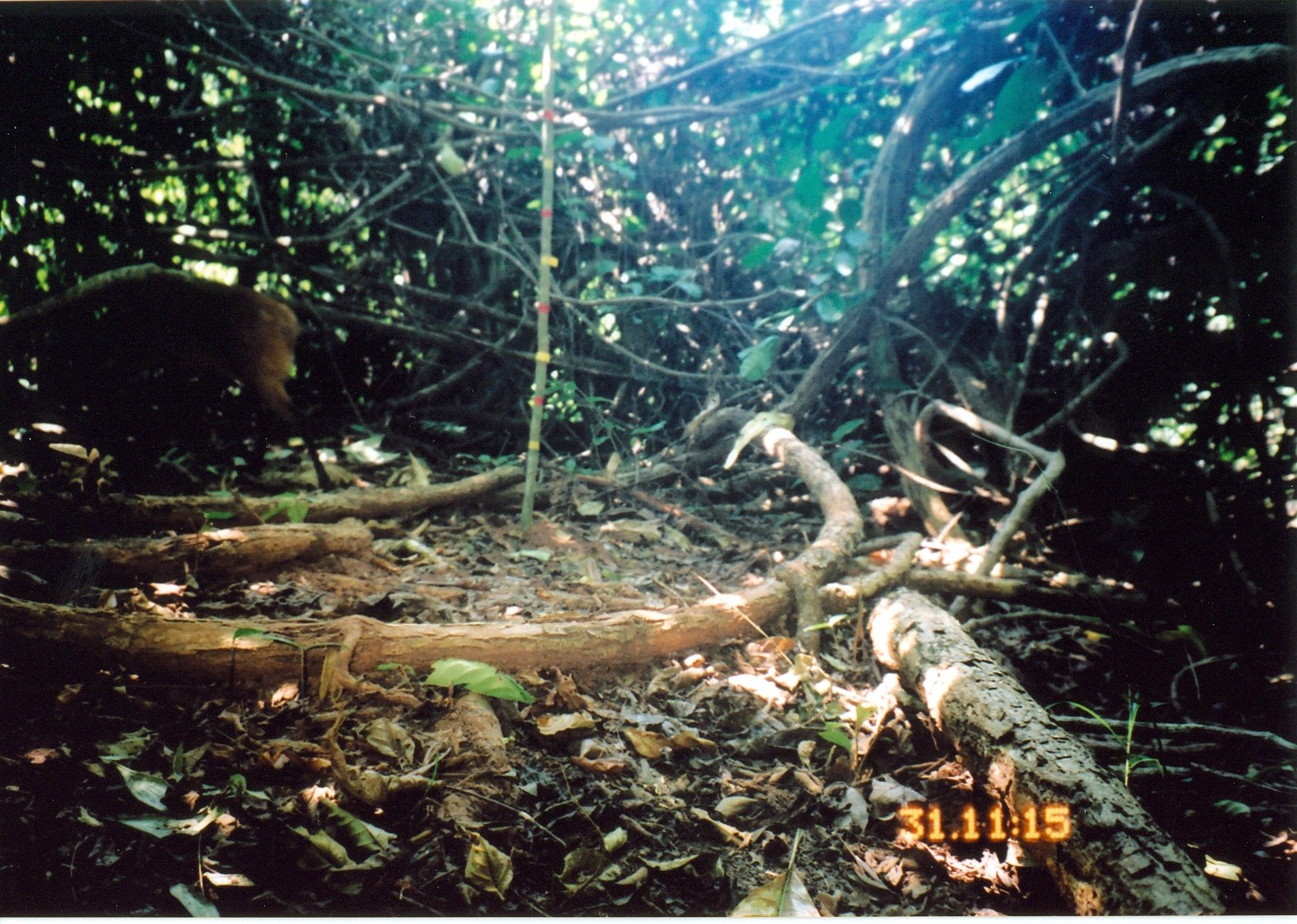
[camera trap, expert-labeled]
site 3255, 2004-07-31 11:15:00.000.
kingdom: Animalia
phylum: Chordata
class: Mammalia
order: Artiodactyla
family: Bovidae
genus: Cephalophus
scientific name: Cephalophus harveyi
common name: harvey's duiker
Cephalophus harveyi (harvey's duiker), count 1.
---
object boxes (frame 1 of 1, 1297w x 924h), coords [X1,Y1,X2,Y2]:
cephalophus harveyi: [39,274,337,494]